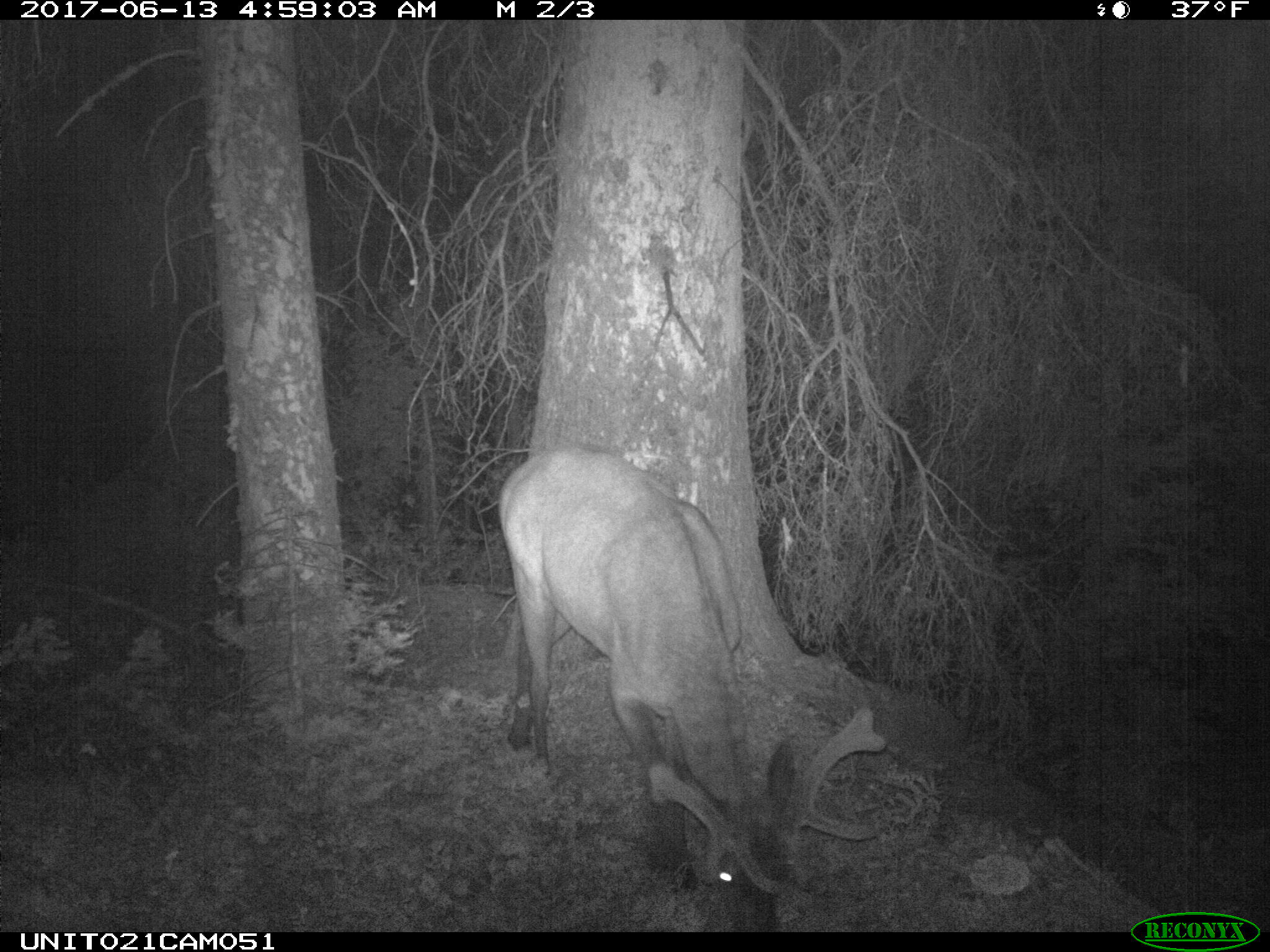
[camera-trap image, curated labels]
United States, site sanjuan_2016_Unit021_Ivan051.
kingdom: Animalia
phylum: Chordata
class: Mammalia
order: Artiodactyla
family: Cervidae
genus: Cervus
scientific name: Cervus elaphus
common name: red deer